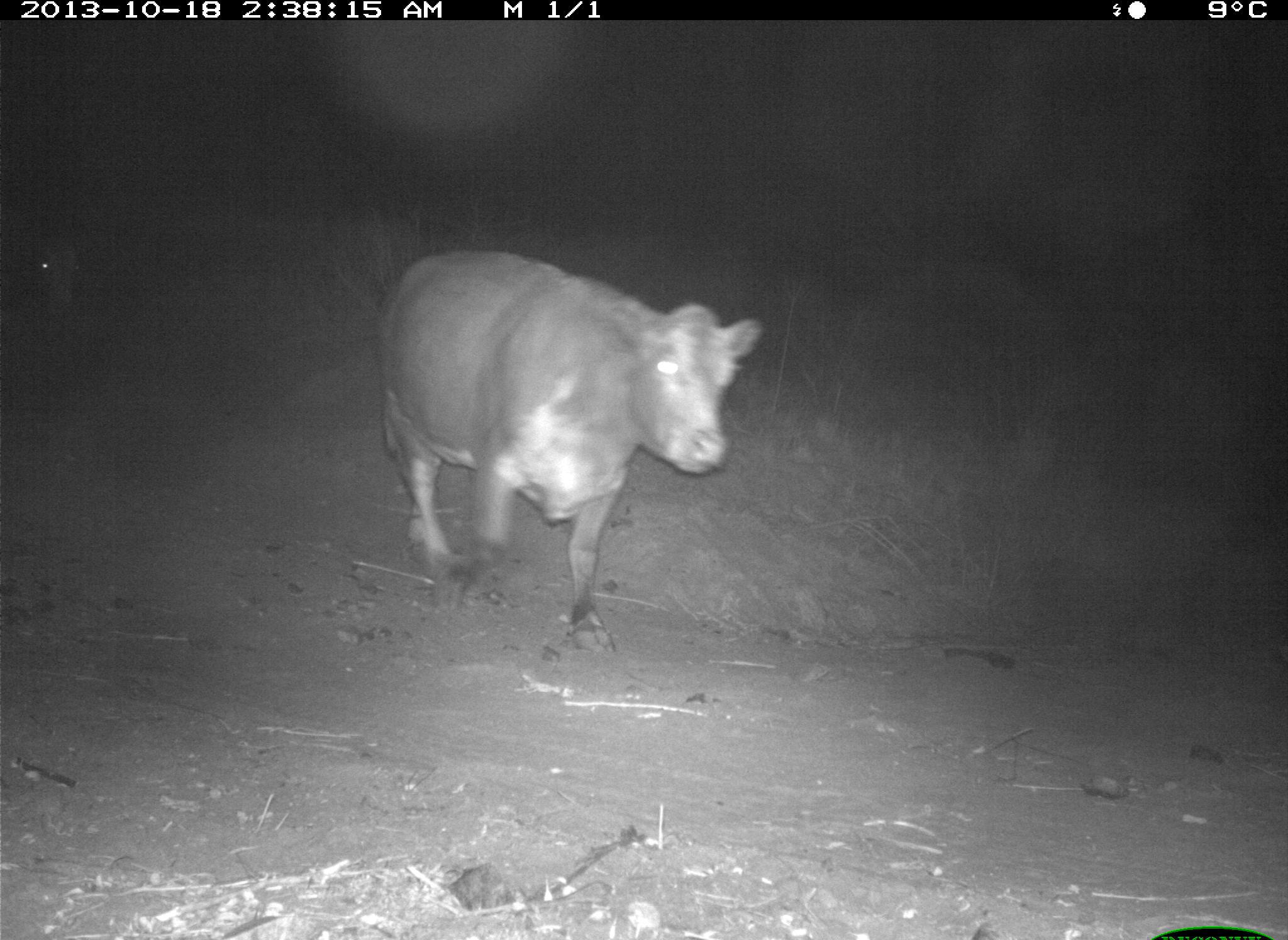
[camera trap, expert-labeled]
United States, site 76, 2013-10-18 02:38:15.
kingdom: Animalia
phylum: Chordata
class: Mammalia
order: Artiodactyla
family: Bovidae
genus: Bos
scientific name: Bos taurus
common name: cow